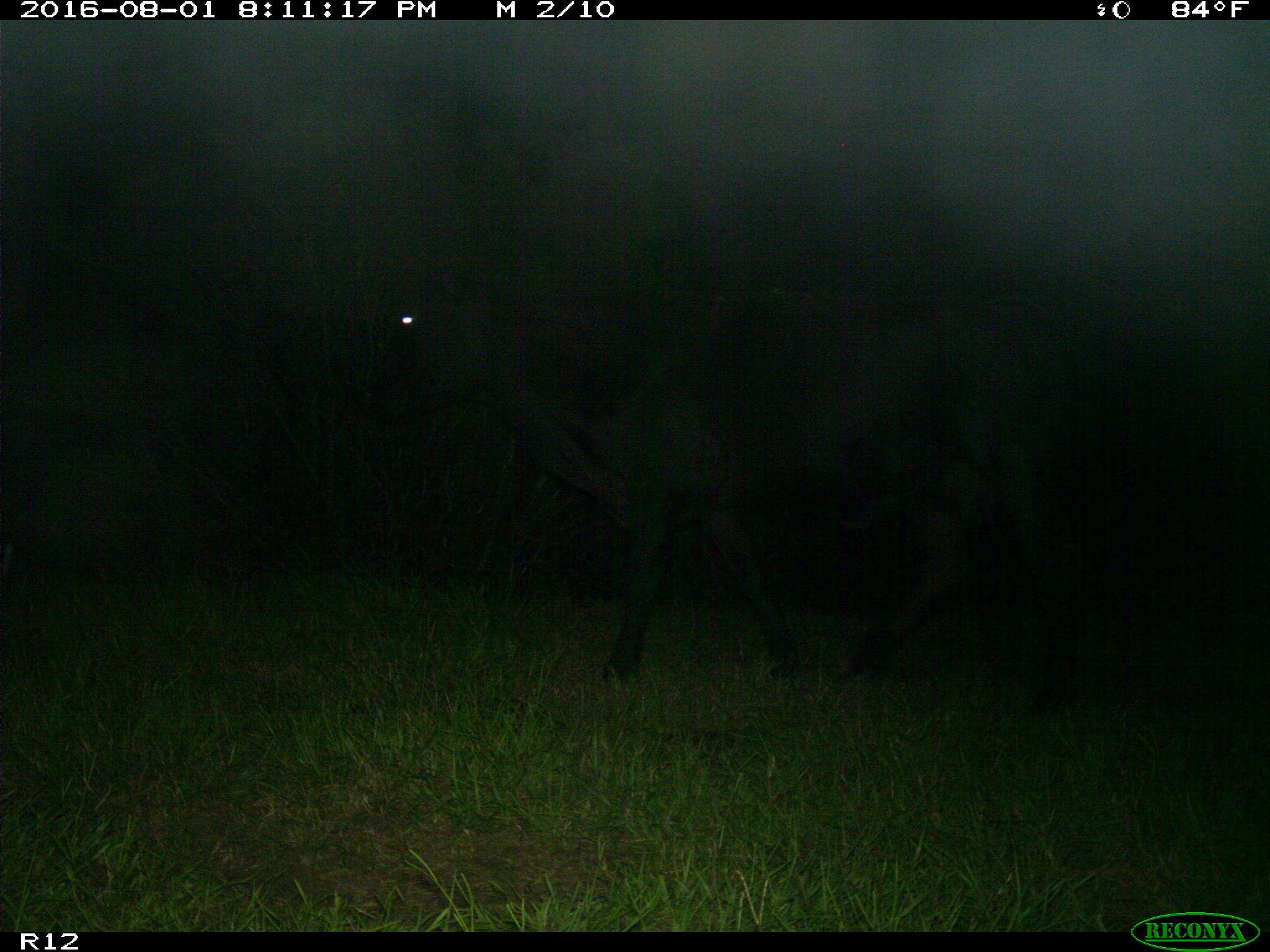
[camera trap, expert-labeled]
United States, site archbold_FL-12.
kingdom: Animalia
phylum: Chordata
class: Mammalia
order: Artiodactyla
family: Bovidae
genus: Bos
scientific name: Bos taurus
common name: domestic cow